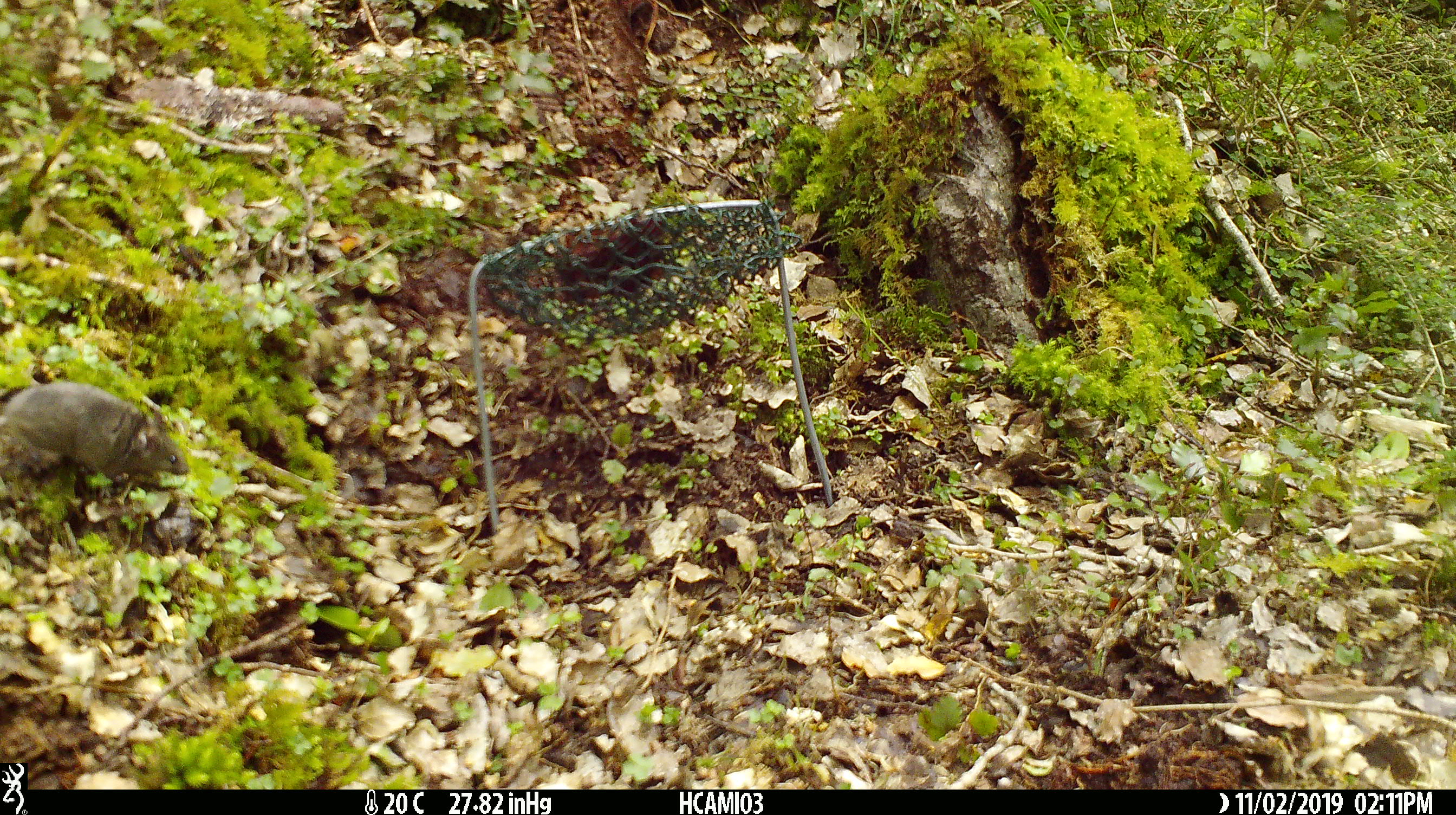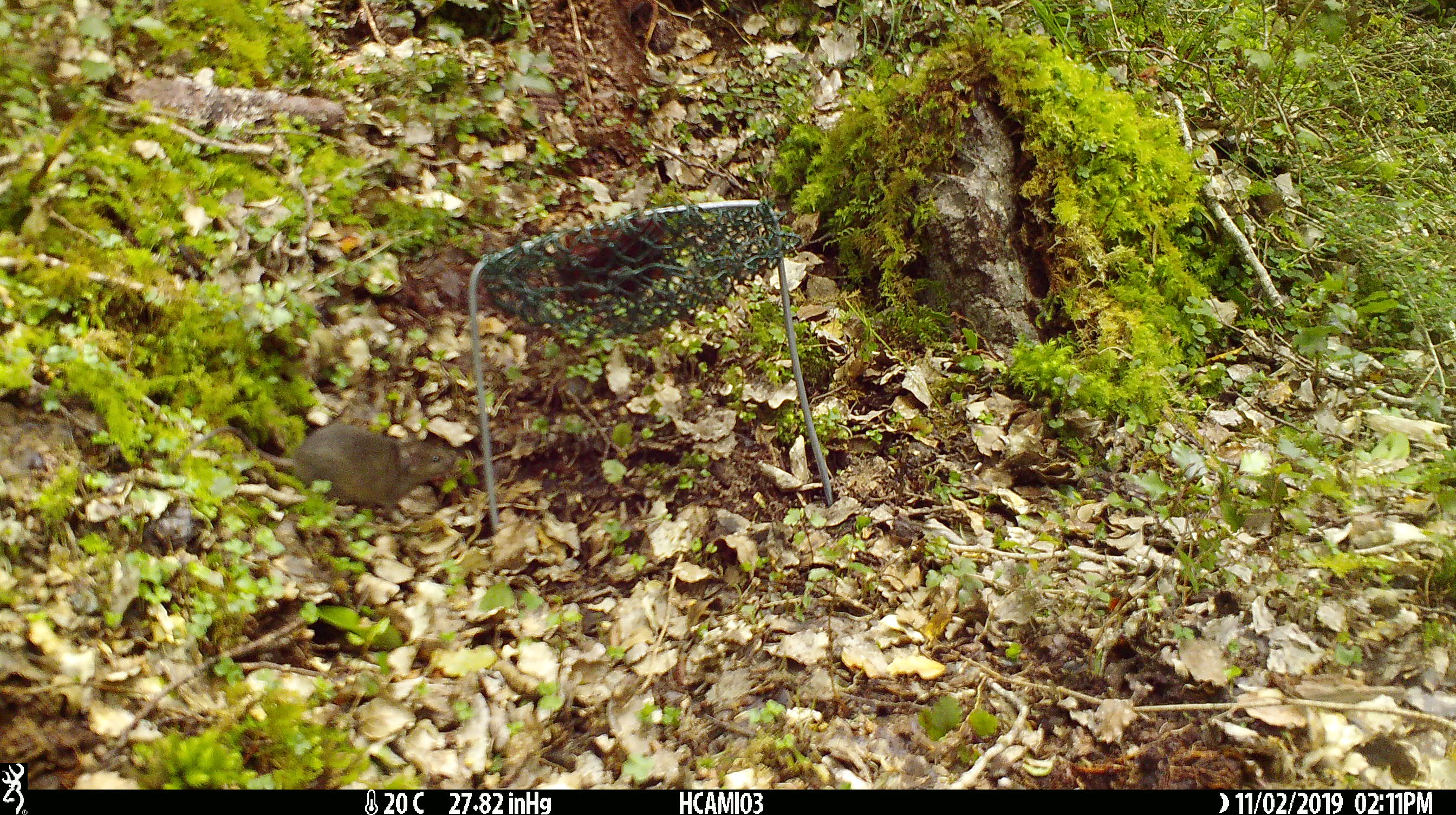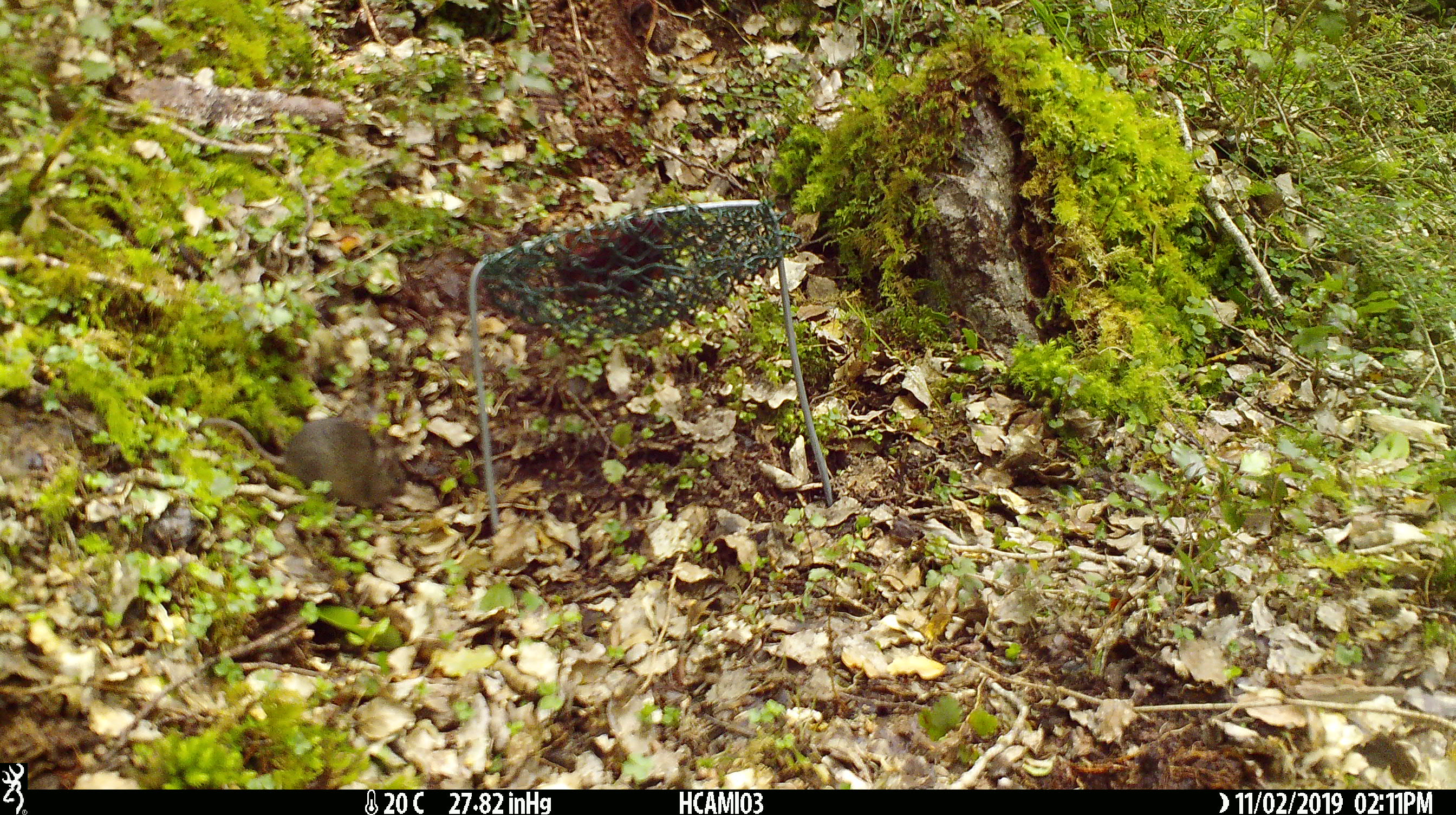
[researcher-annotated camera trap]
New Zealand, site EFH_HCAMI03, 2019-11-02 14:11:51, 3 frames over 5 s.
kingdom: Animalia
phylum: Chordata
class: Mammalia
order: Rodentia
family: Muridae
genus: Mus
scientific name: Mus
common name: mouse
Mouse (Mus).